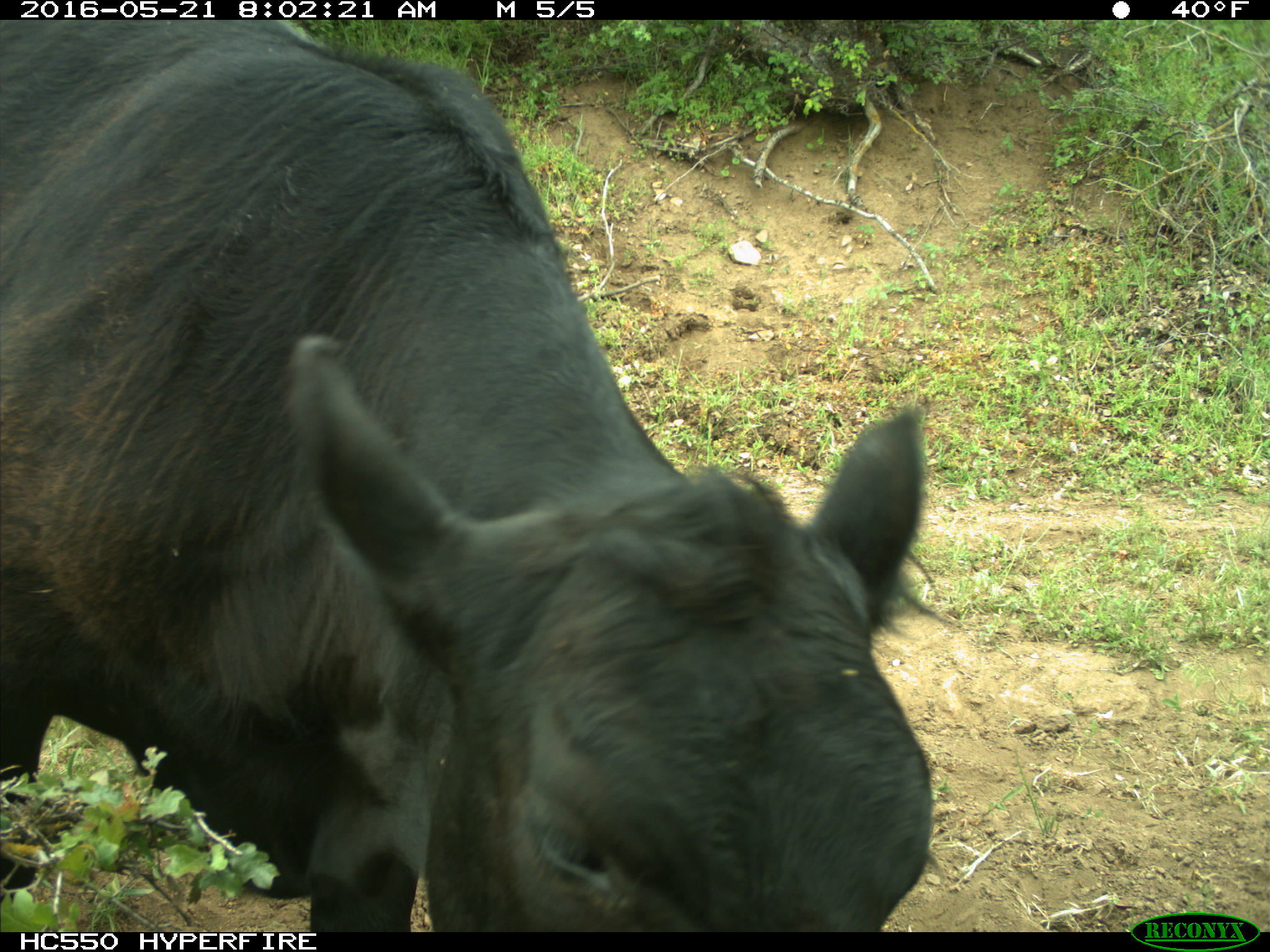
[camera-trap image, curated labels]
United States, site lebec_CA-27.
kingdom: Animalia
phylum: Chordata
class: Mammalia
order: Artiodactyla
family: Bovidae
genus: Bos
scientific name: Bos taurus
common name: domestic cow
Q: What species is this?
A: Bos taurus (domestic cow).